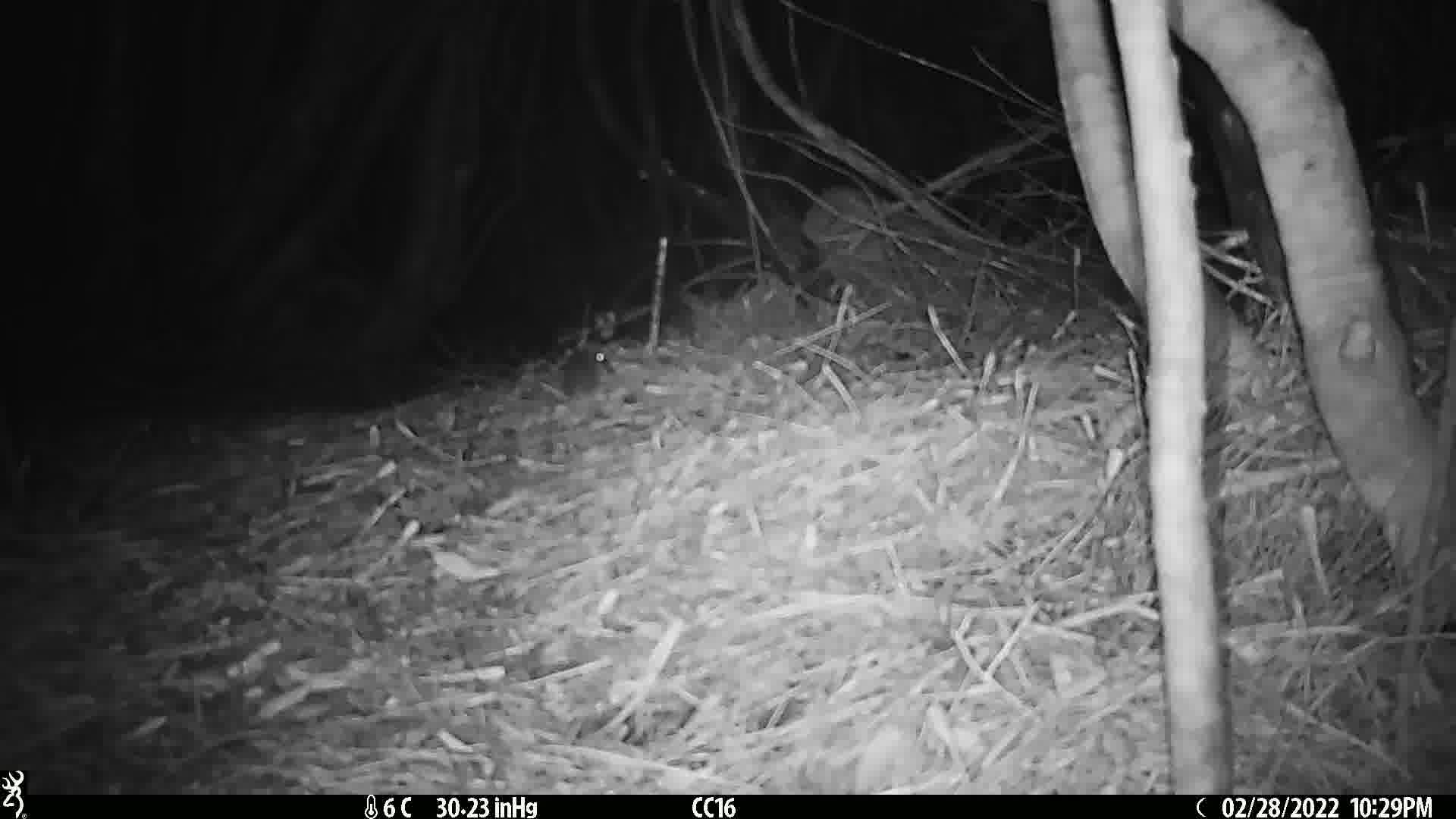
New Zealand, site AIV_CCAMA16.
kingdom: Animalia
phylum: Chordata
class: Mammalia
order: Rodentia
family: Muridae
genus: Mus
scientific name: Mus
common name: mouse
Mouse (Mus).